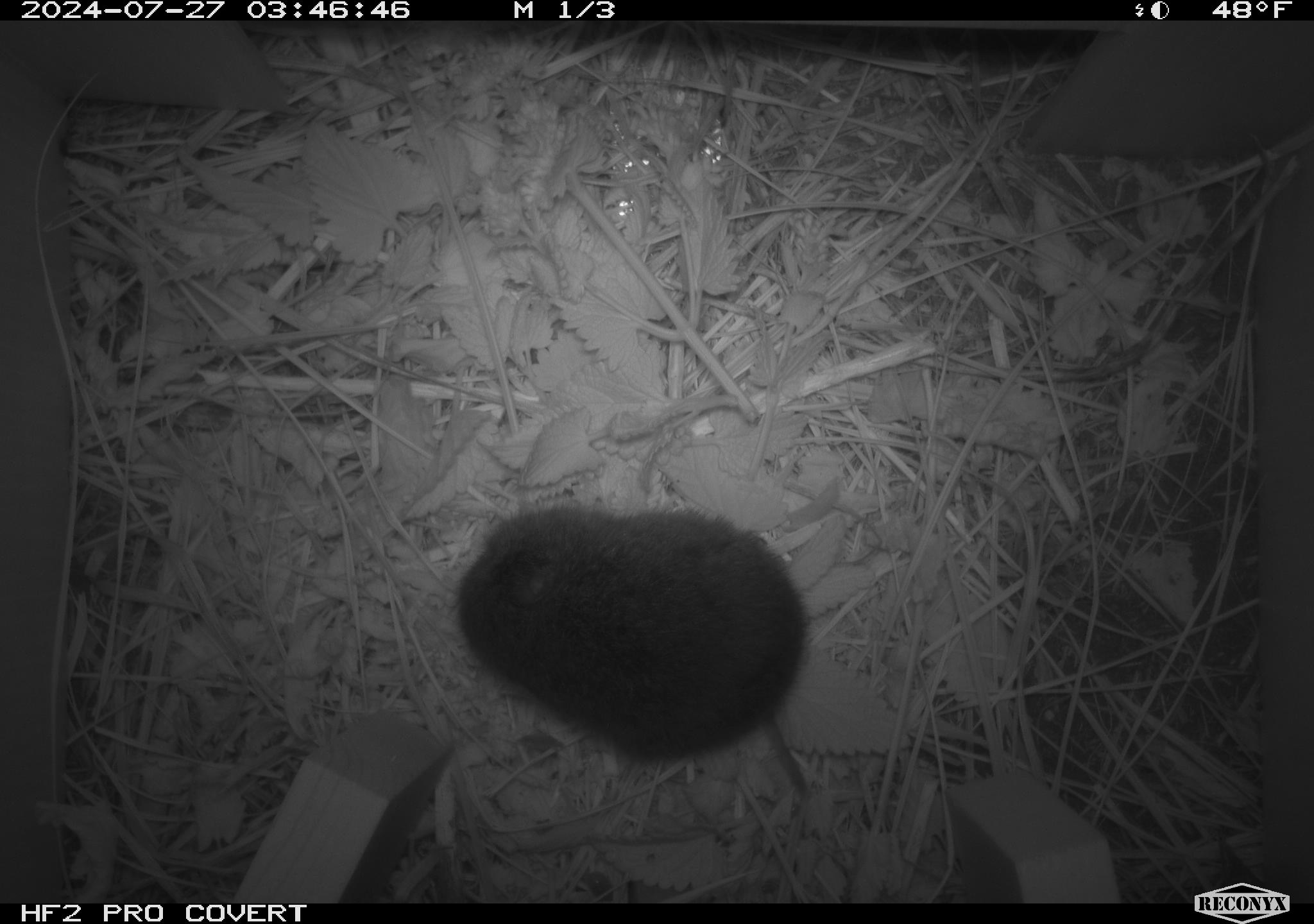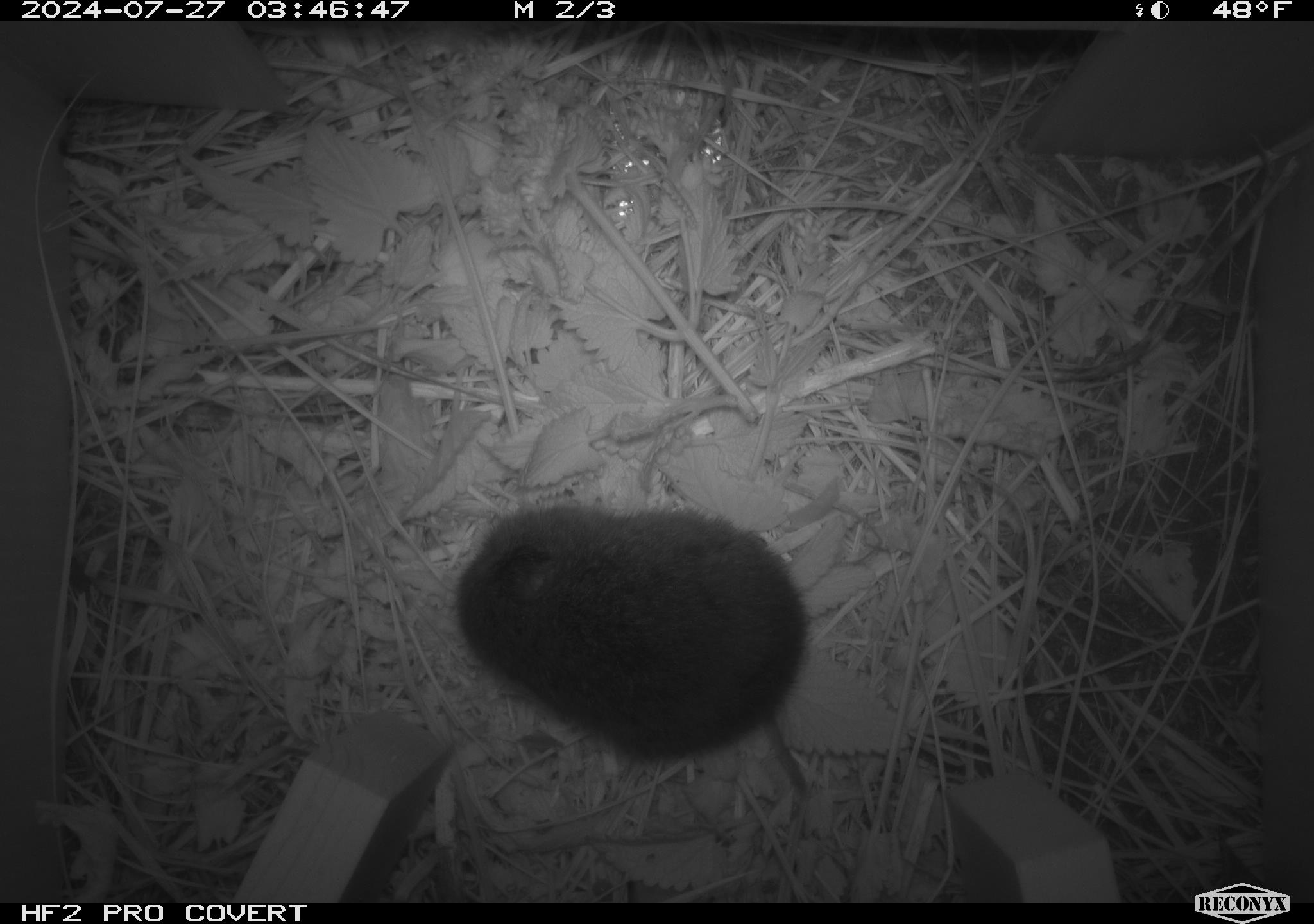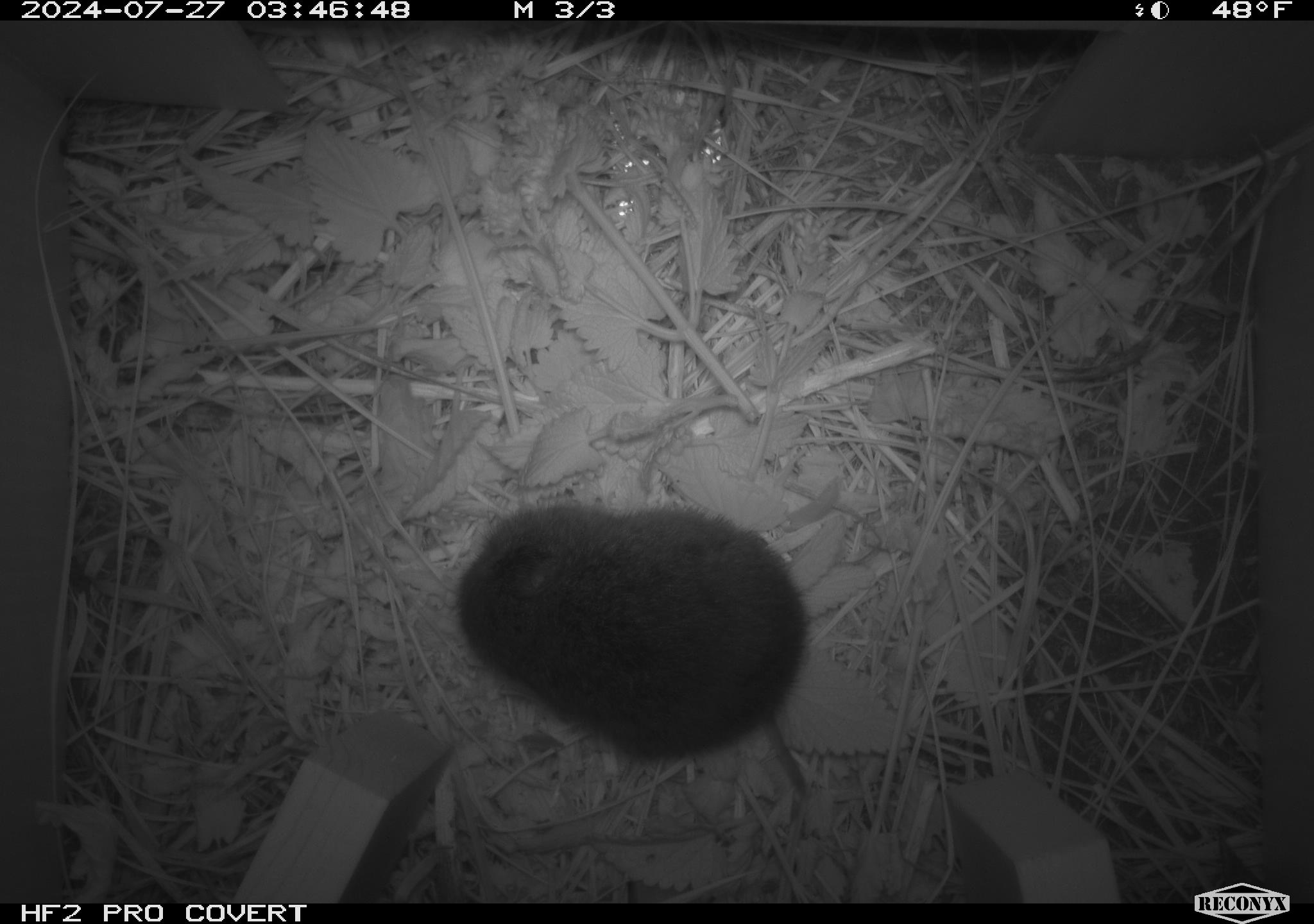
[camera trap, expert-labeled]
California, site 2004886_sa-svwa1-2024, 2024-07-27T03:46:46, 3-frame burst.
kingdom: Animalia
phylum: Chordata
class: Mammalia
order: Rodentia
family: Cricetidae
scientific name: Arvicolinae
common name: voles, lemmings, and muskrats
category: arvicolinae subfamily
Arvicolinae subfamily (voles, lemmings, and muskrats) (Arvicolinae).